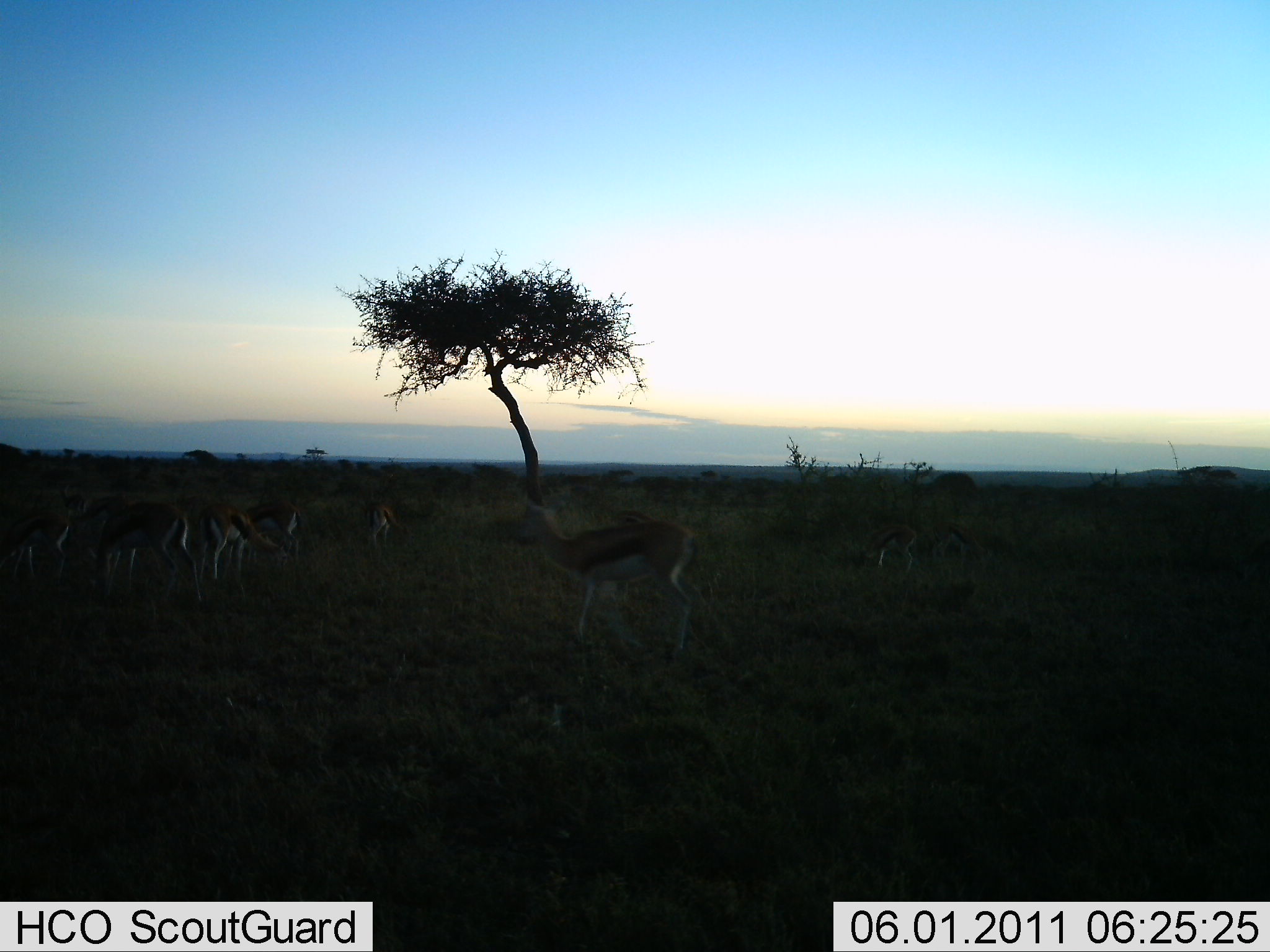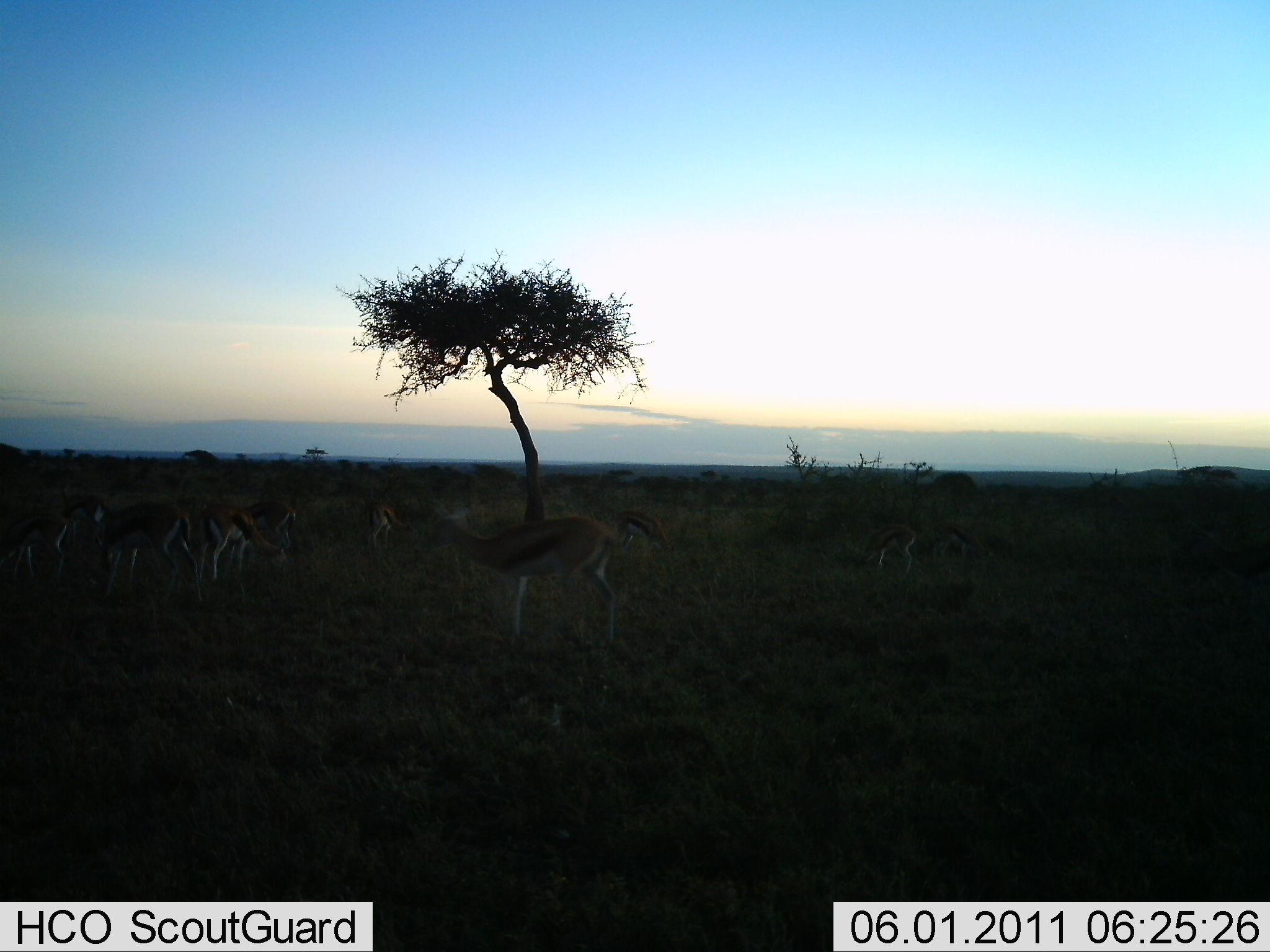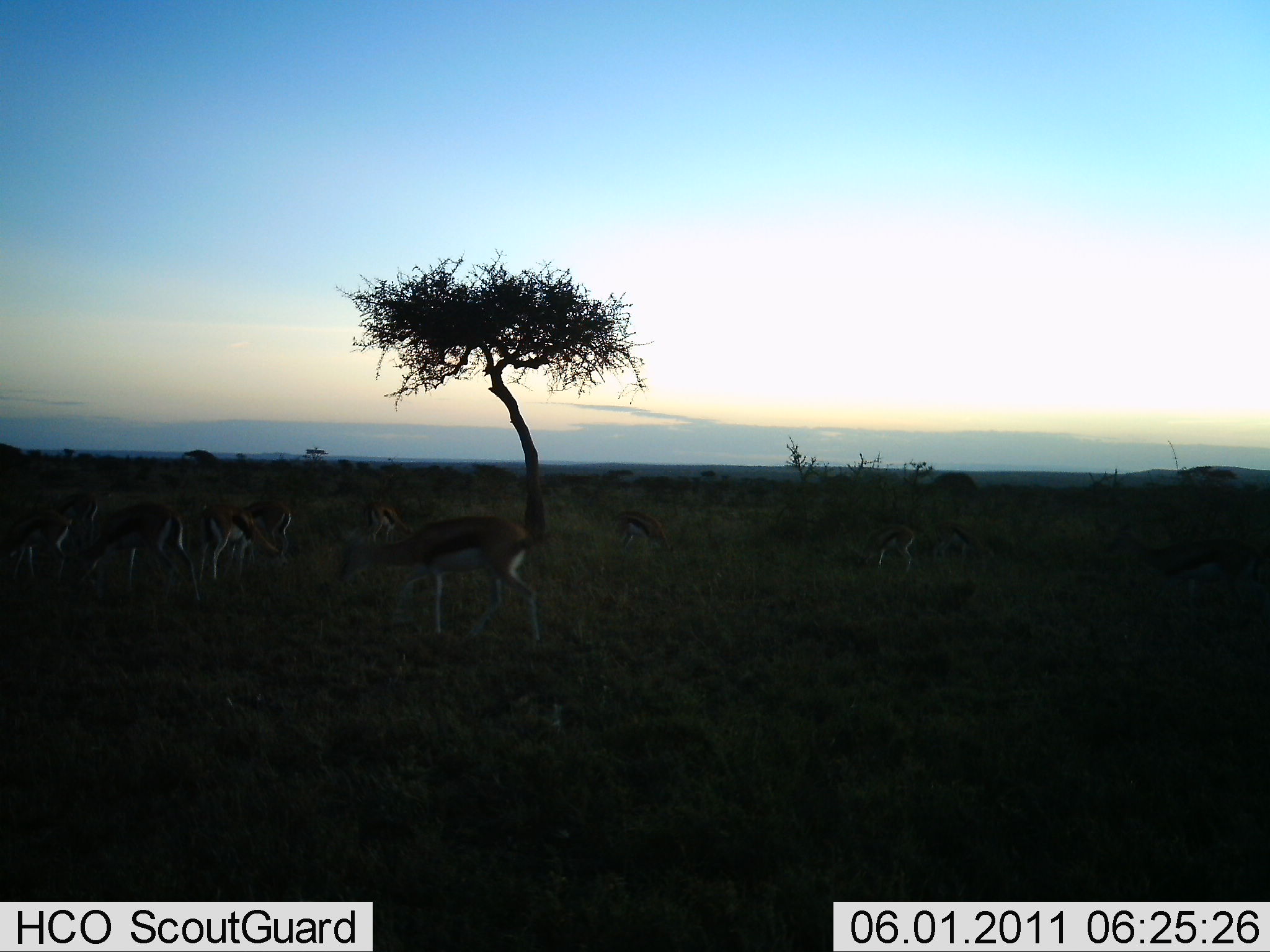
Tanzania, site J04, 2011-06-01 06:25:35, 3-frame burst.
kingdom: Animalia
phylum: Chordata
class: Mammalia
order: Artiodactyla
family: Bovidae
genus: Eudorcas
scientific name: Eudorcas thomsonii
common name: thomson's gazelle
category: gazellethomsons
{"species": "gazellethomsons (thomson's gazelle) (Eudorcas thomsonii)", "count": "10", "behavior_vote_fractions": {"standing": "46%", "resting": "0%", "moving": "77%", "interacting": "8%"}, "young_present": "0%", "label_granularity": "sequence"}